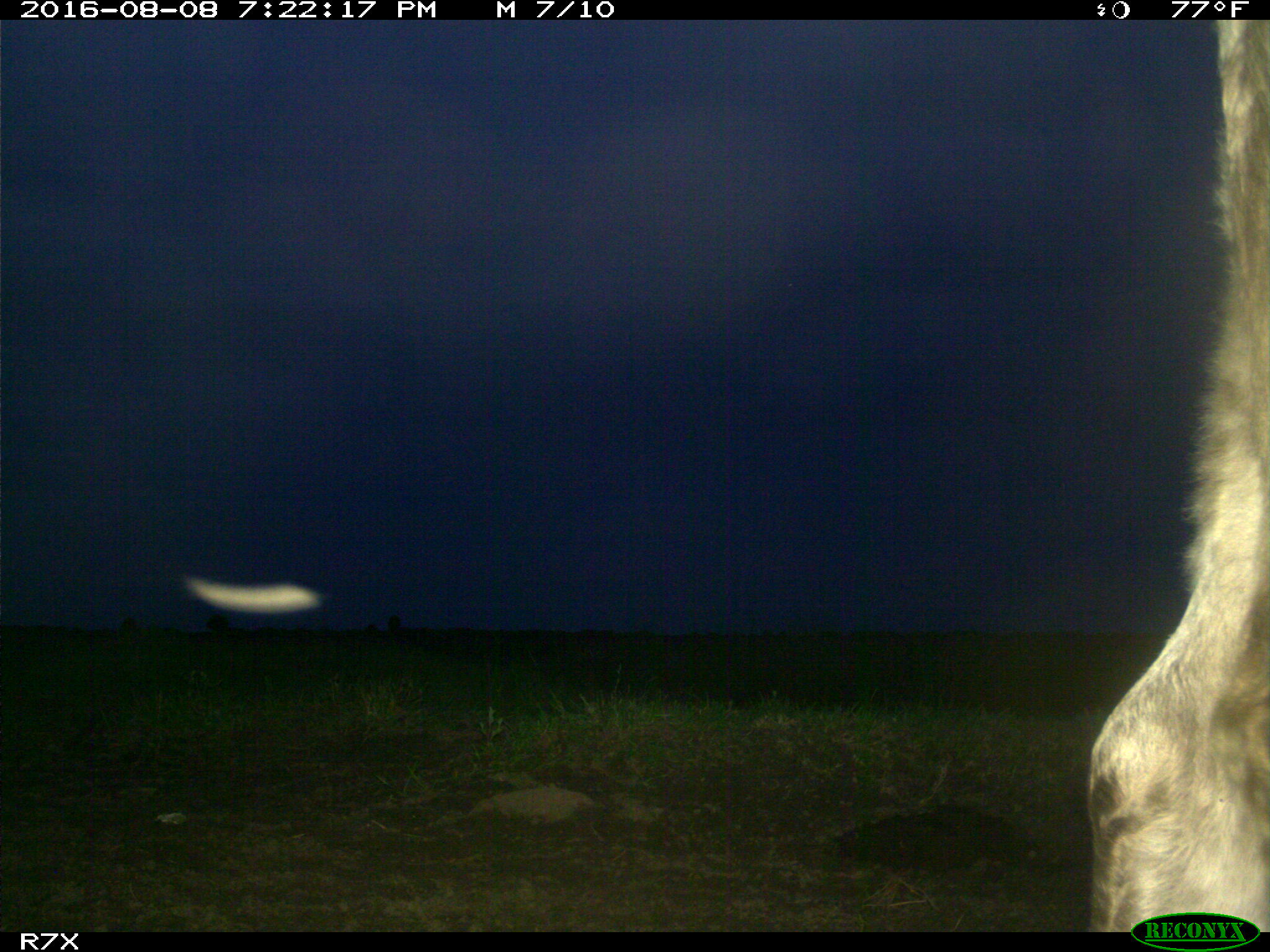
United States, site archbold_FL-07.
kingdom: Animalia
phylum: Chordata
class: Mammalia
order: Artiodactyla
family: Bovidae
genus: Bos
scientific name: Bos taurus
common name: domestic cow